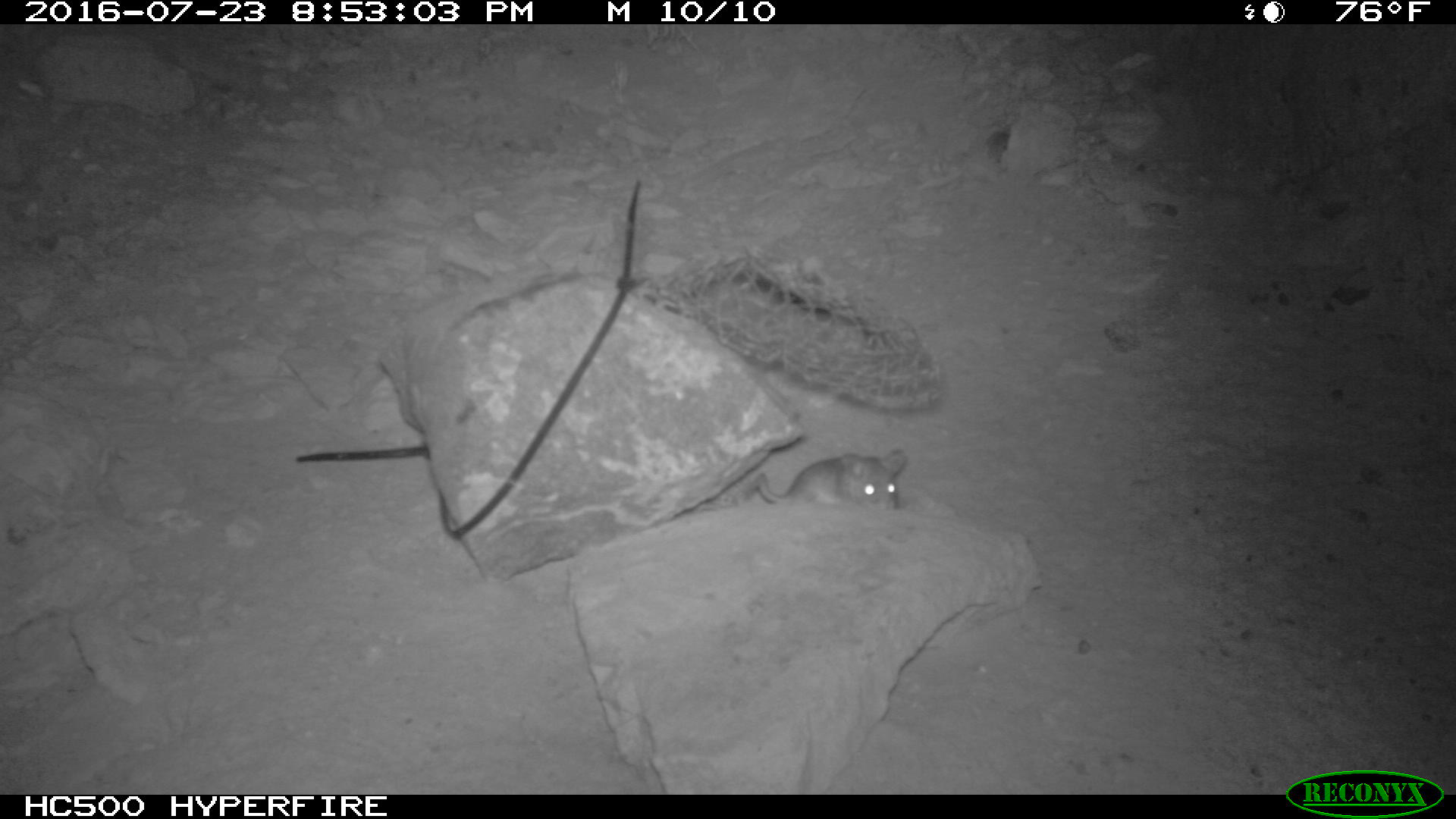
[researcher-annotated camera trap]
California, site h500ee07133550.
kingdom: Animalia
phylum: Chordata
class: Mammalia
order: Rodentia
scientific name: Rodentia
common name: rodent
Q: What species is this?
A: Rodent (Rodentia).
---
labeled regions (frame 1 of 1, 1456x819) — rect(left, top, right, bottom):
rodent: rect(748, 447, 907, 516)